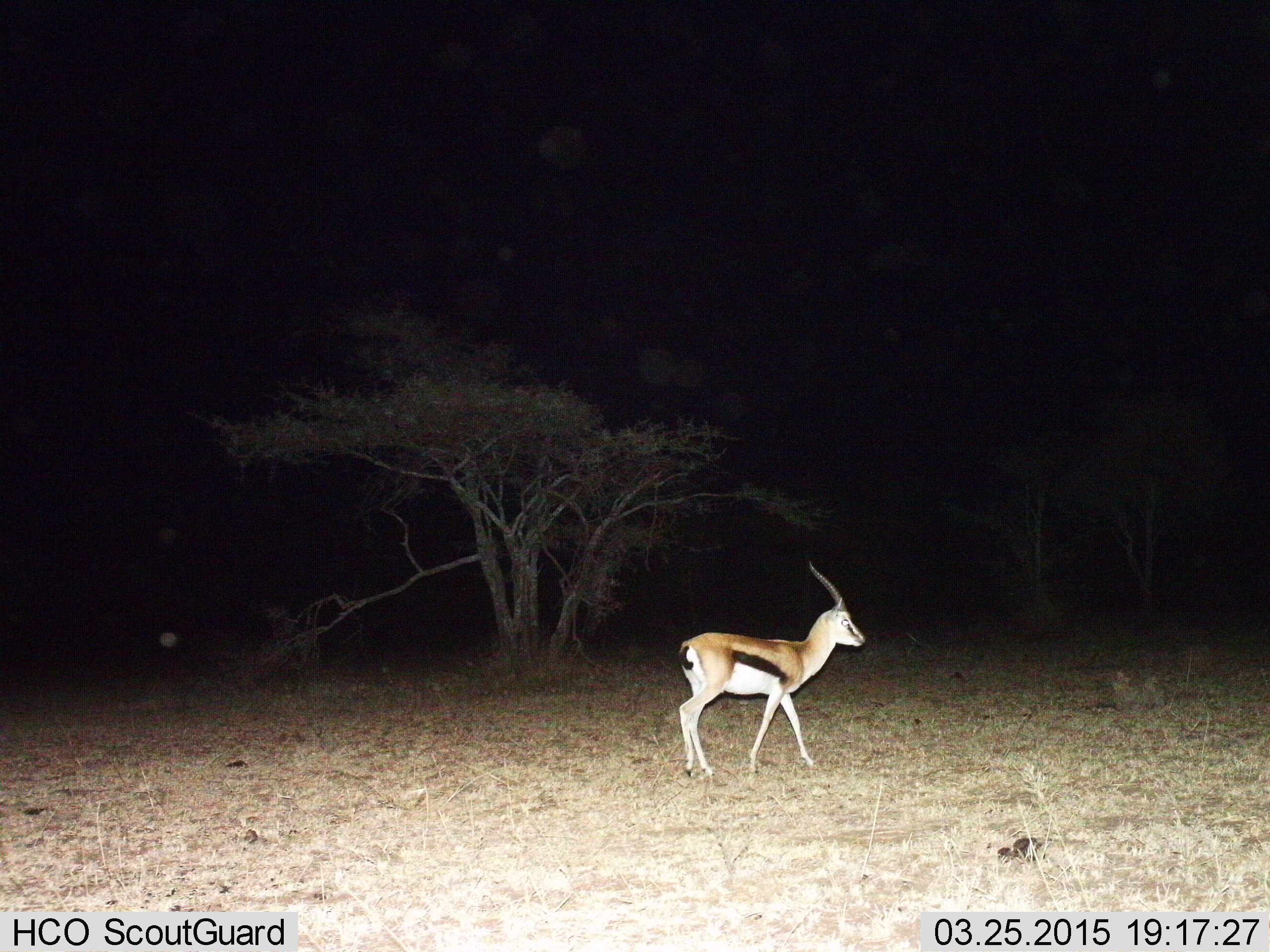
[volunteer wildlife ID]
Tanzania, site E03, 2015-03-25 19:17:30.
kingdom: Animalia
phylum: Chordata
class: Mammalia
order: Artiodactyla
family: Bovidae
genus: Eudorcas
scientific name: Eudorcas thomsonii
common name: thomson's gazelle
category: gazellethomsons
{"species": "gazellethomsons (thomson's gazelle) (Eudorcas thomsonii)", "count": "1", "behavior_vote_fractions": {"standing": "40%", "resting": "0%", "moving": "60%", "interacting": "0%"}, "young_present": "0%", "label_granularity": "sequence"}